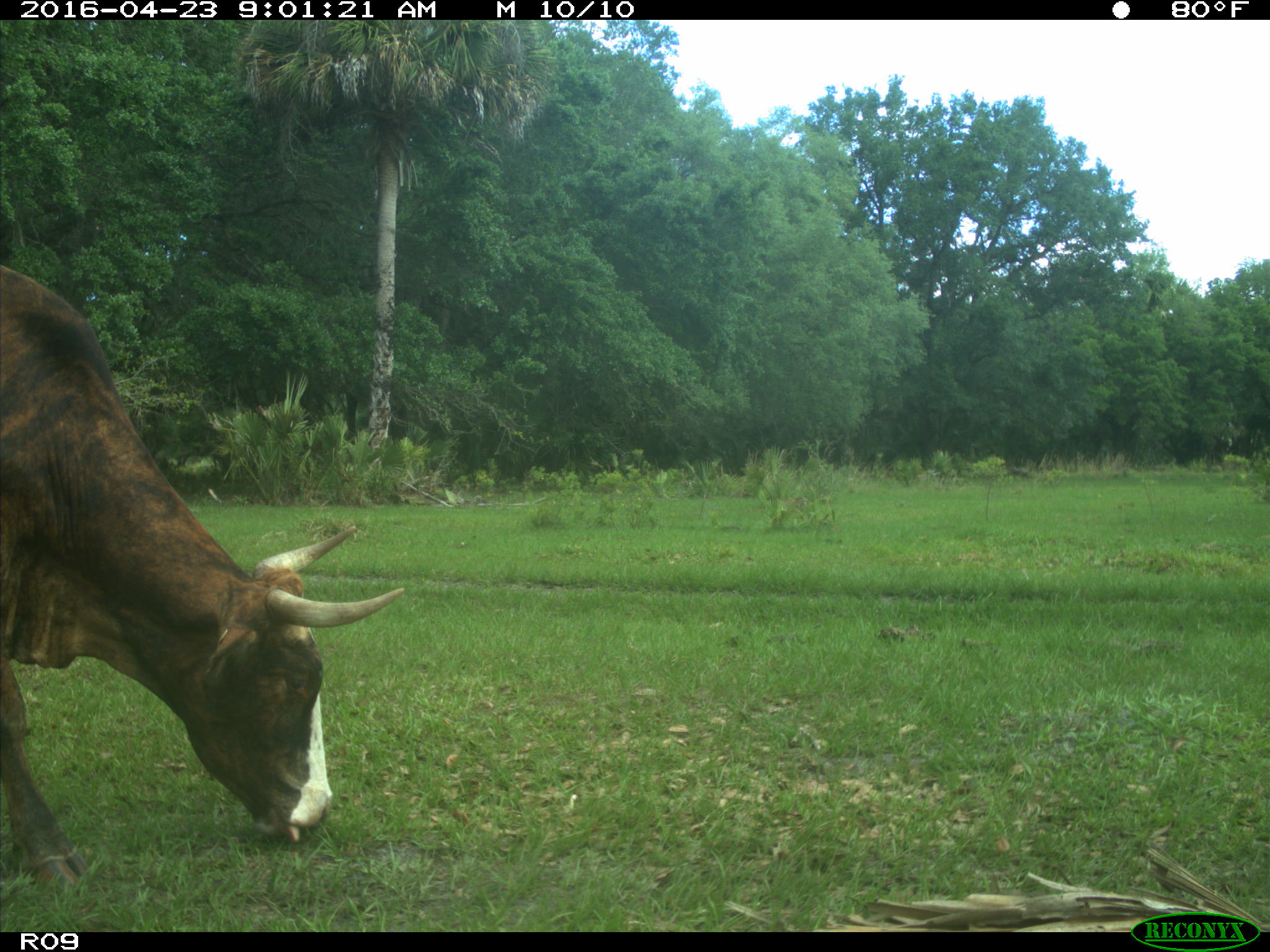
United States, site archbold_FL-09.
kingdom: Animalia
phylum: Chordata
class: Mammalia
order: Artiodactyla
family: Bovidae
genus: Bos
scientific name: Bos taurus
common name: domestic cow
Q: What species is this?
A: Bos taurus (domestic cow).